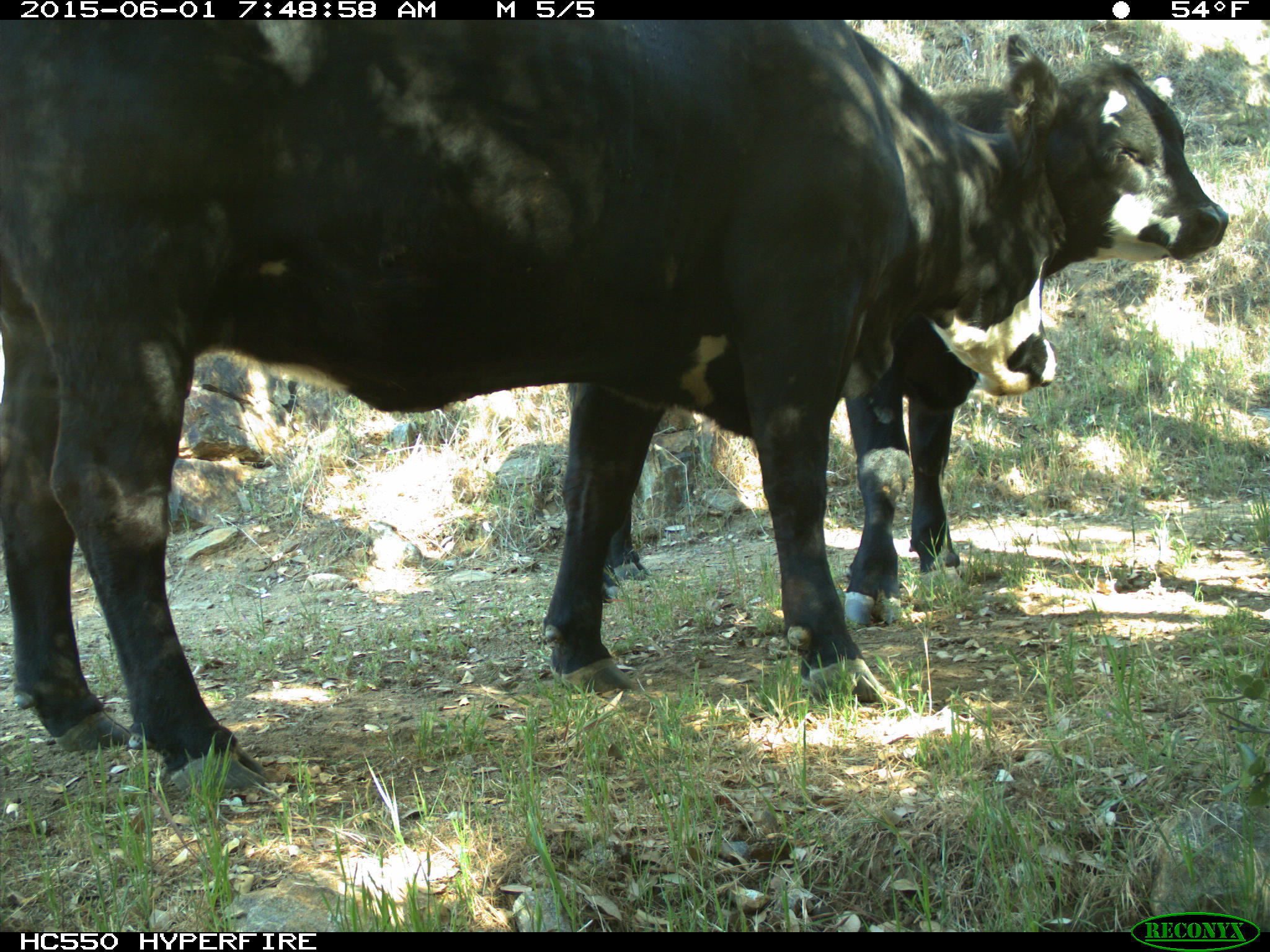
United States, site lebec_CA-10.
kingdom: Animalia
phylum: Chordata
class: Mammalia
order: Artiodactyla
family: Bovidae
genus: Bos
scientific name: Bos taurus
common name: domestic cow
Bos taurus (domestic cow).